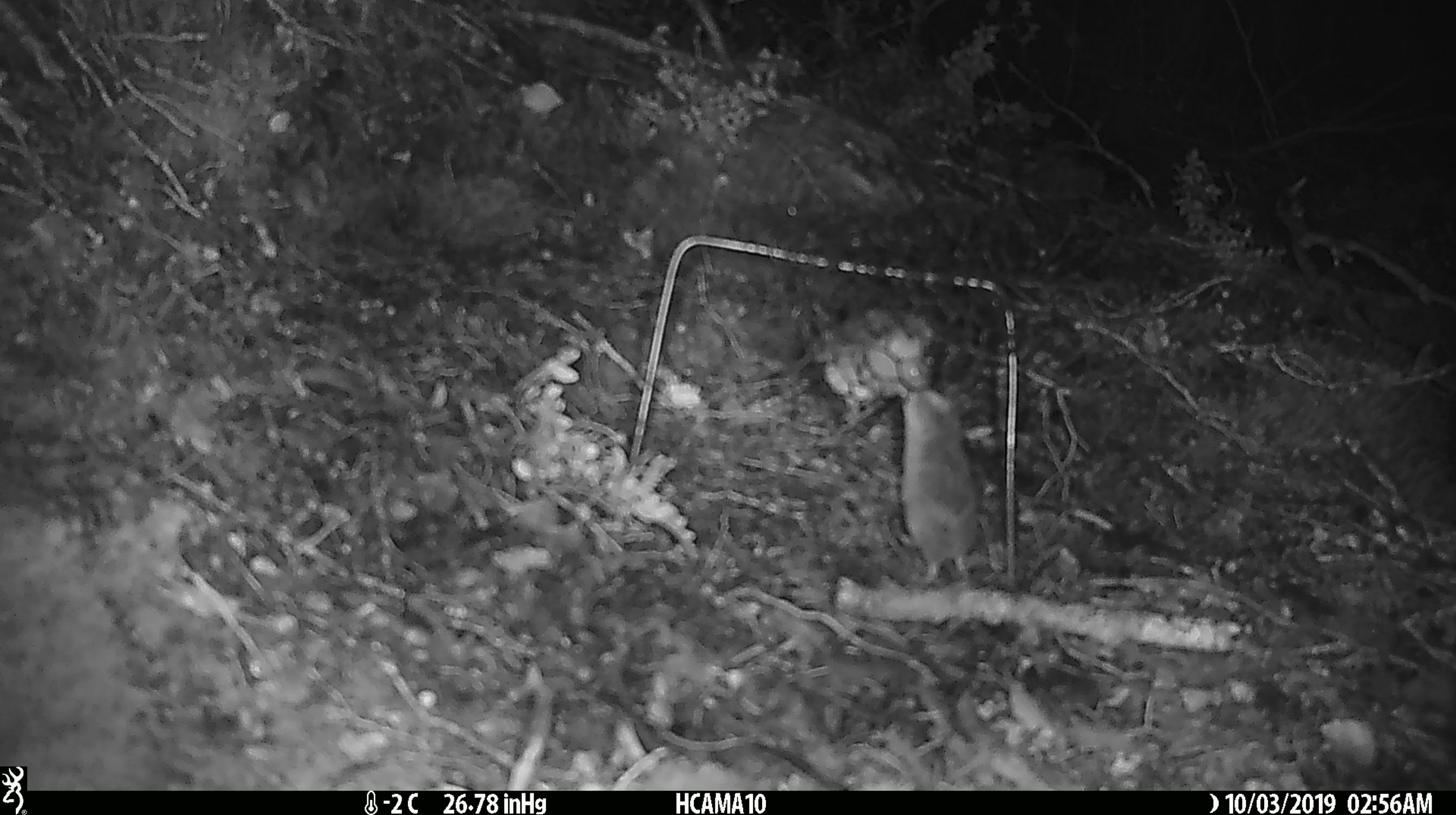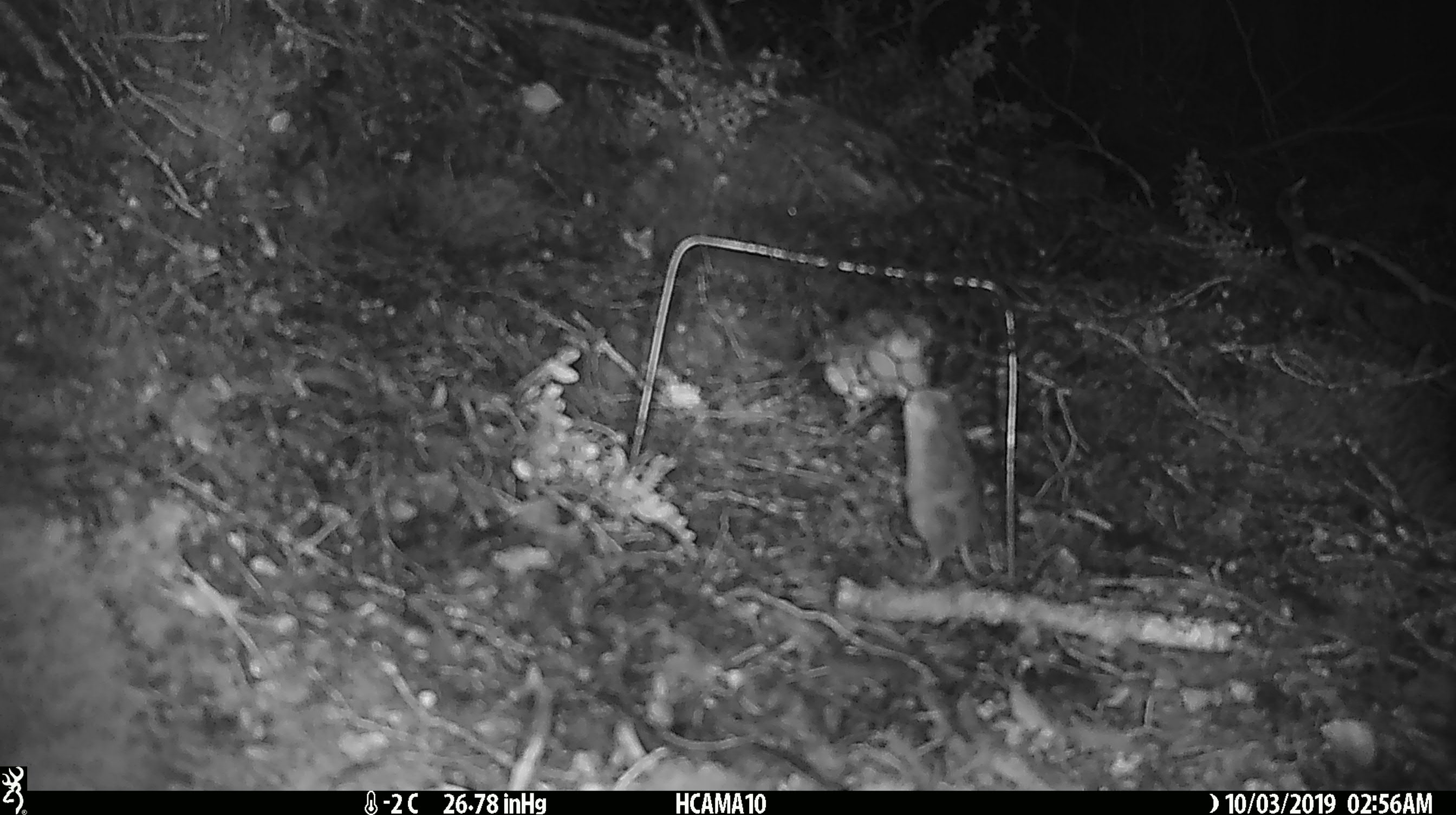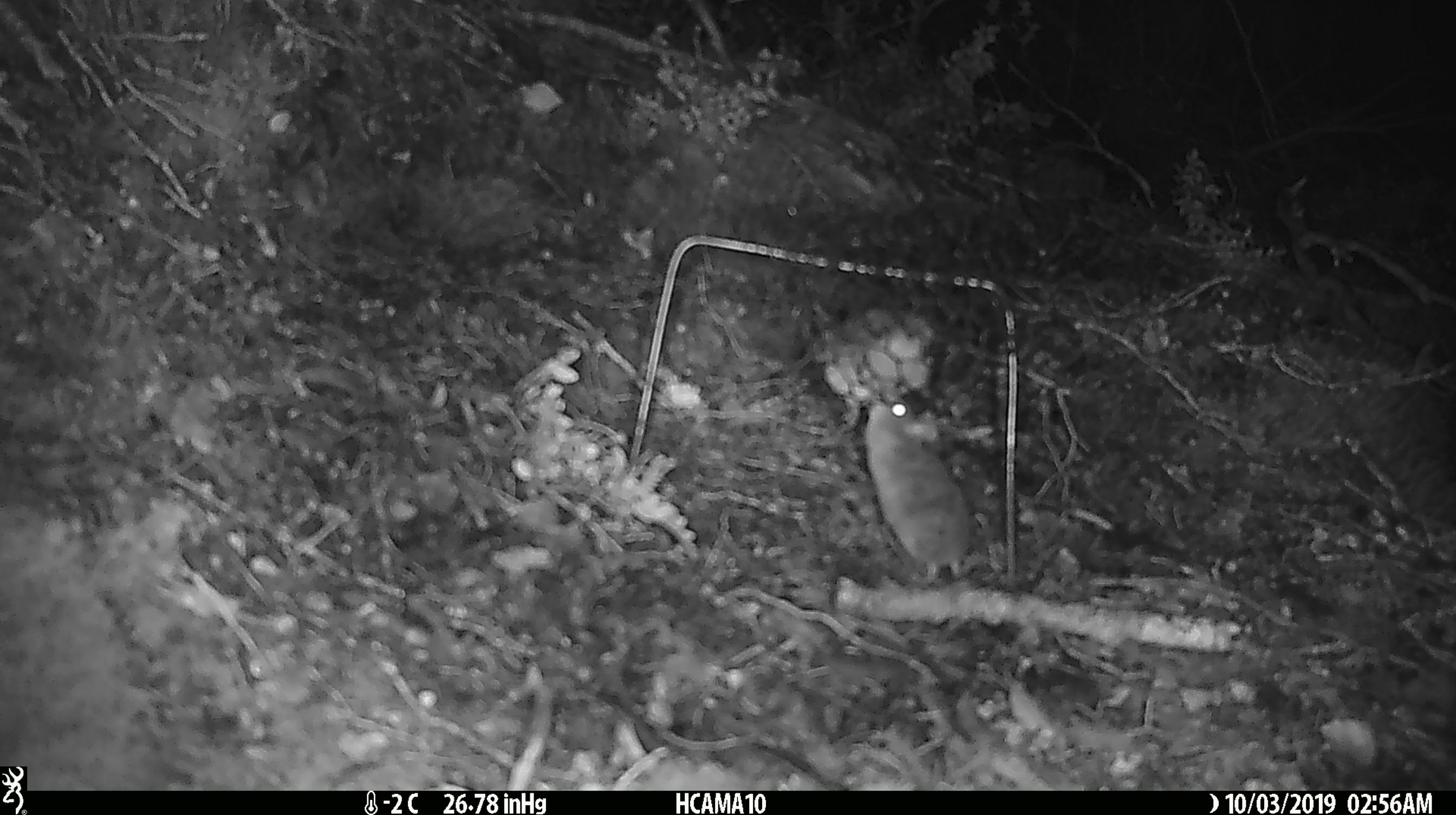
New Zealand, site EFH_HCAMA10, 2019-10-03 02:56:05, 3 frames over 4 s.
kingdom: Animalia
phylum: Chordata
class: Mammalia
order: Rodentia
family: Muridae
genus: Mus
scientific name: Mus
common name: mouse